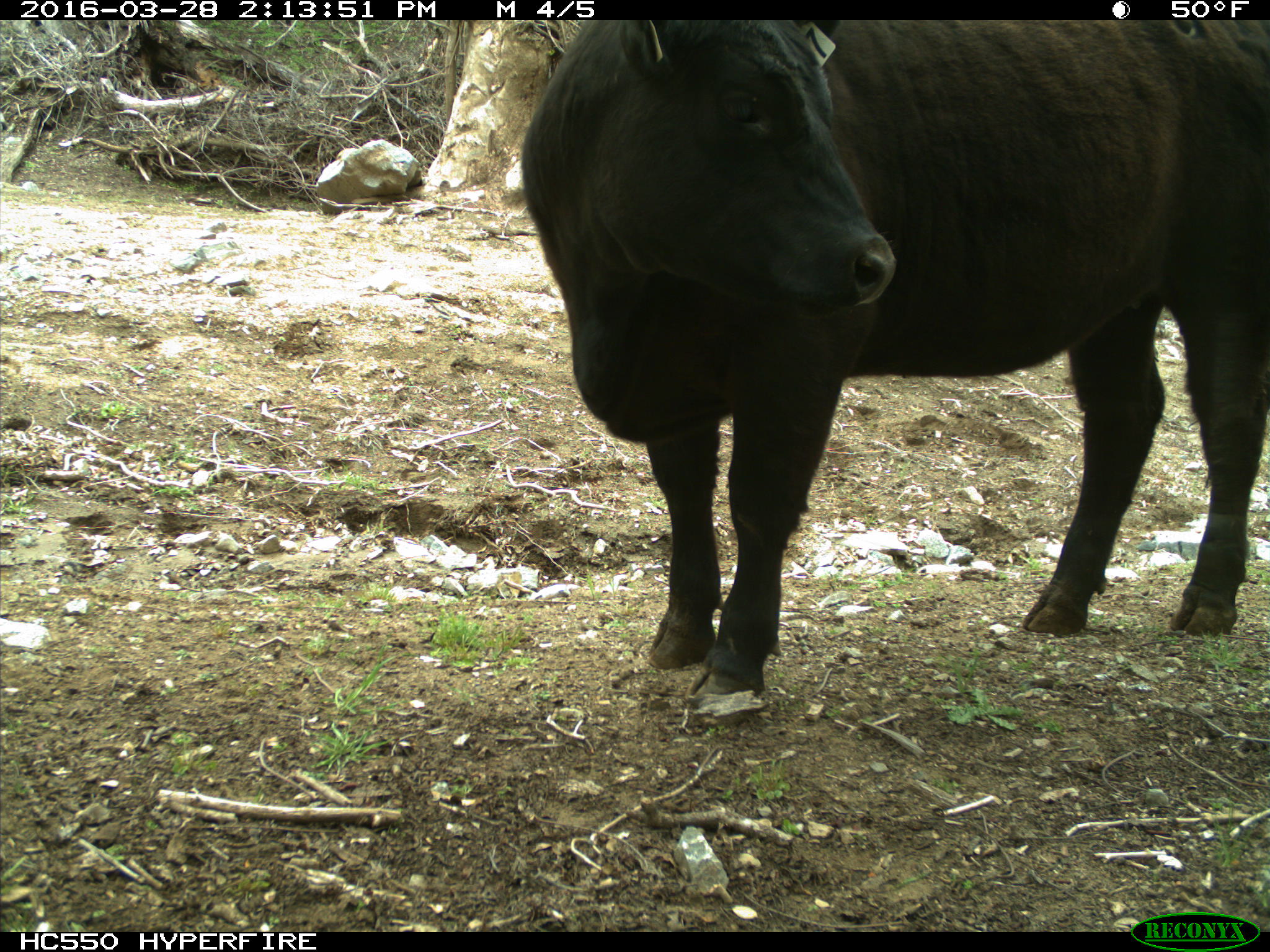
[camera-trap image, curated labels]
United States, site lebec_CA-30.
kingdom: Animalia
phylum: Chordata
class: Mammalia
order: Artiodactyla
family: Bovidae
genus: Bos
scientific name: Bos taurus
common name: domestic cow